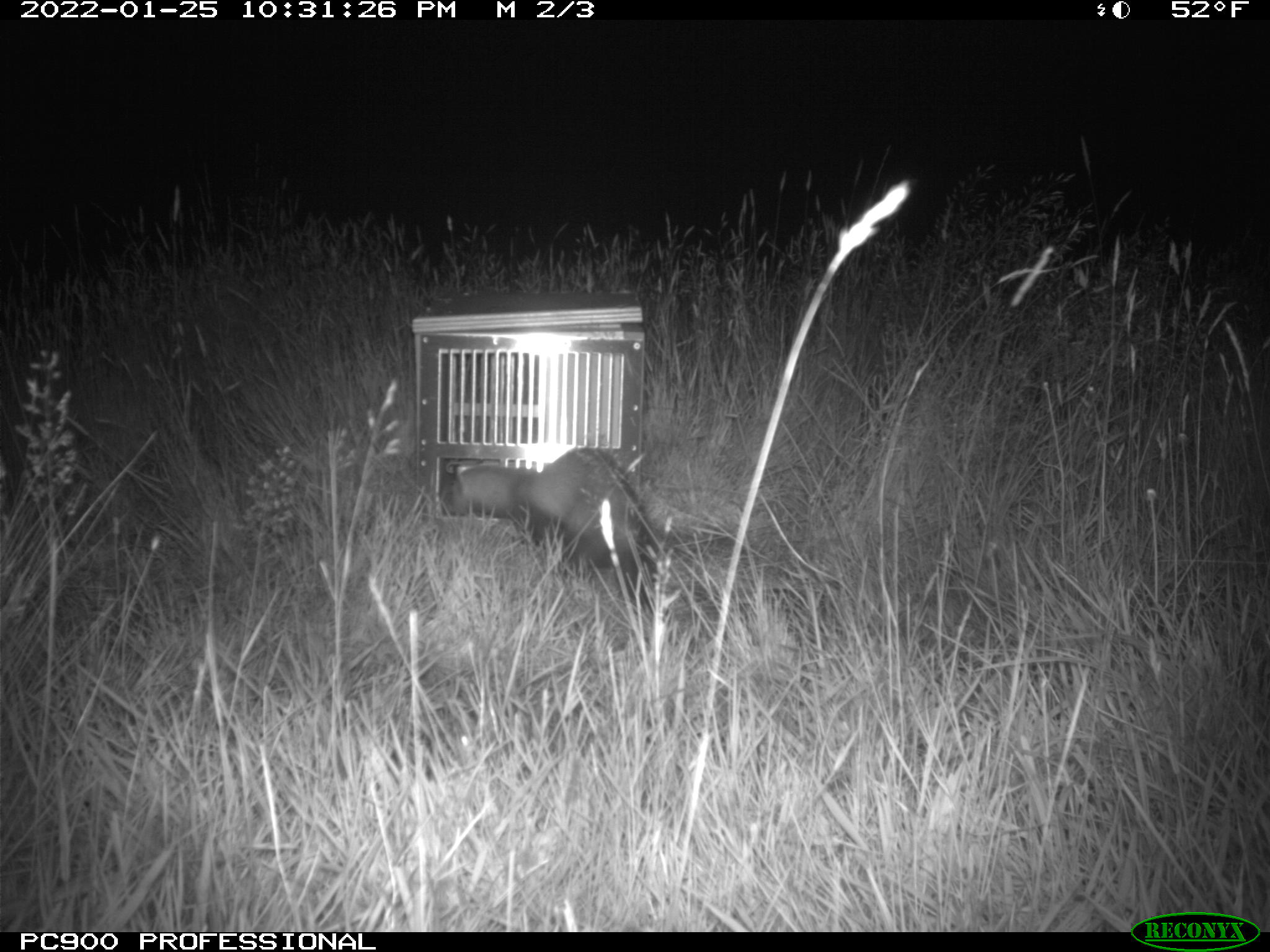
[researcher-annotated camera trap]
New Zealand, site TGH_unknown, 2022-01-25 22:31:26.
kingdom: Animalia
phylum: Chordata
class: Mammalia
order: Carnivora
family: Mustelidae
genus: Mustela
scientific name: Mustela furo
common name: ferret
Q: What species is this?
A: Ferret (Mustela furo).